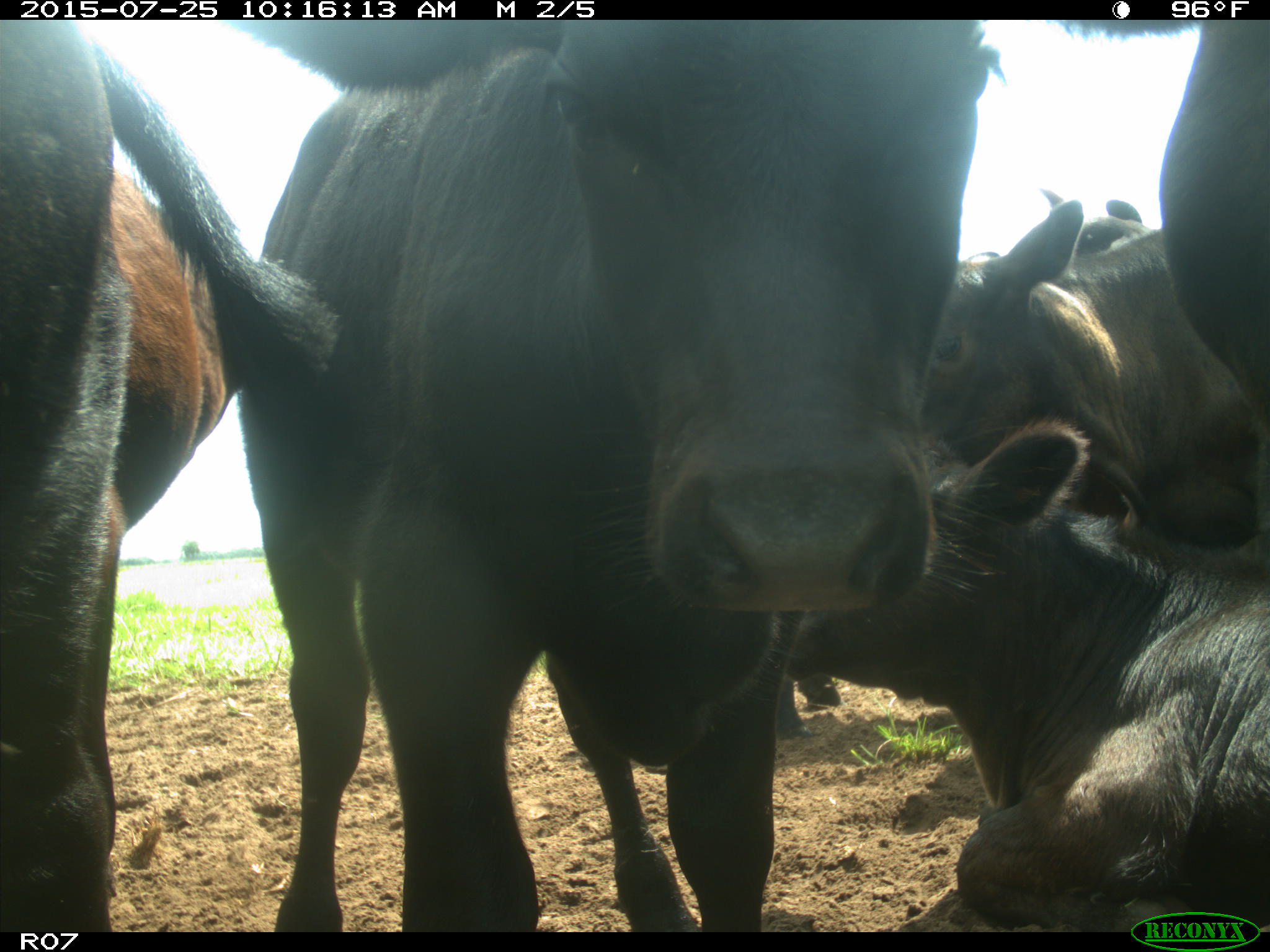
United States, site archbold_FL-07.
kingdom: Animalia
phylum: Chordata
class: Mammalia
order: Artiodactyla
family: Bovidae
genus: Bos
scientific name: Bos taurus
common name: domestic cow